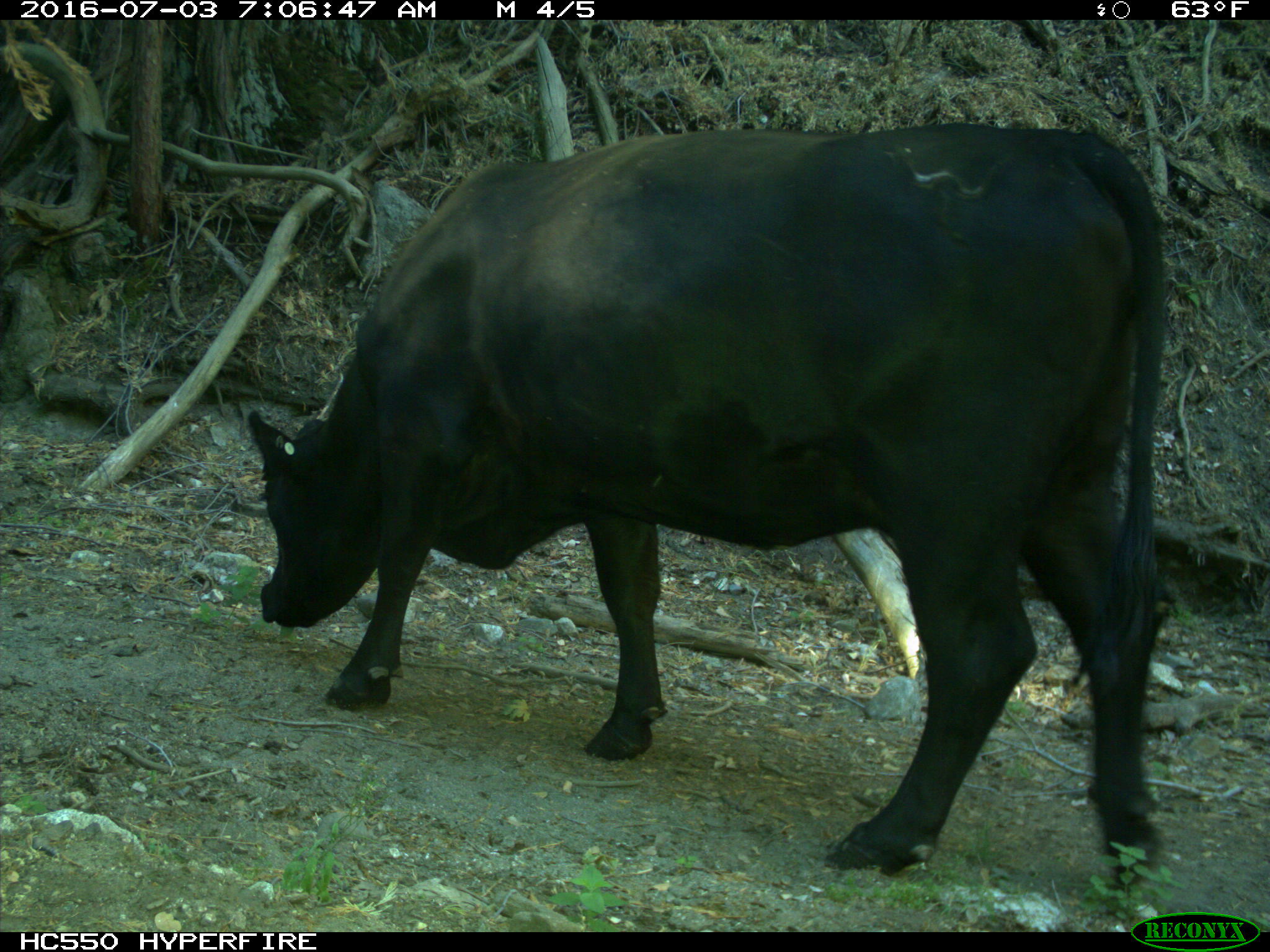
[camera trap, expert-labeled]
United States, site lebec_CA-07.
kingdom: Animalia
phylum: Chordata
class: Mammalia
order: Artiodactyla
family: Bovidae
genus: Bos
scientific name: Bos taurus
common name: domestic cow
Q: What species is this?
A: Bos taurus (domestic cow).